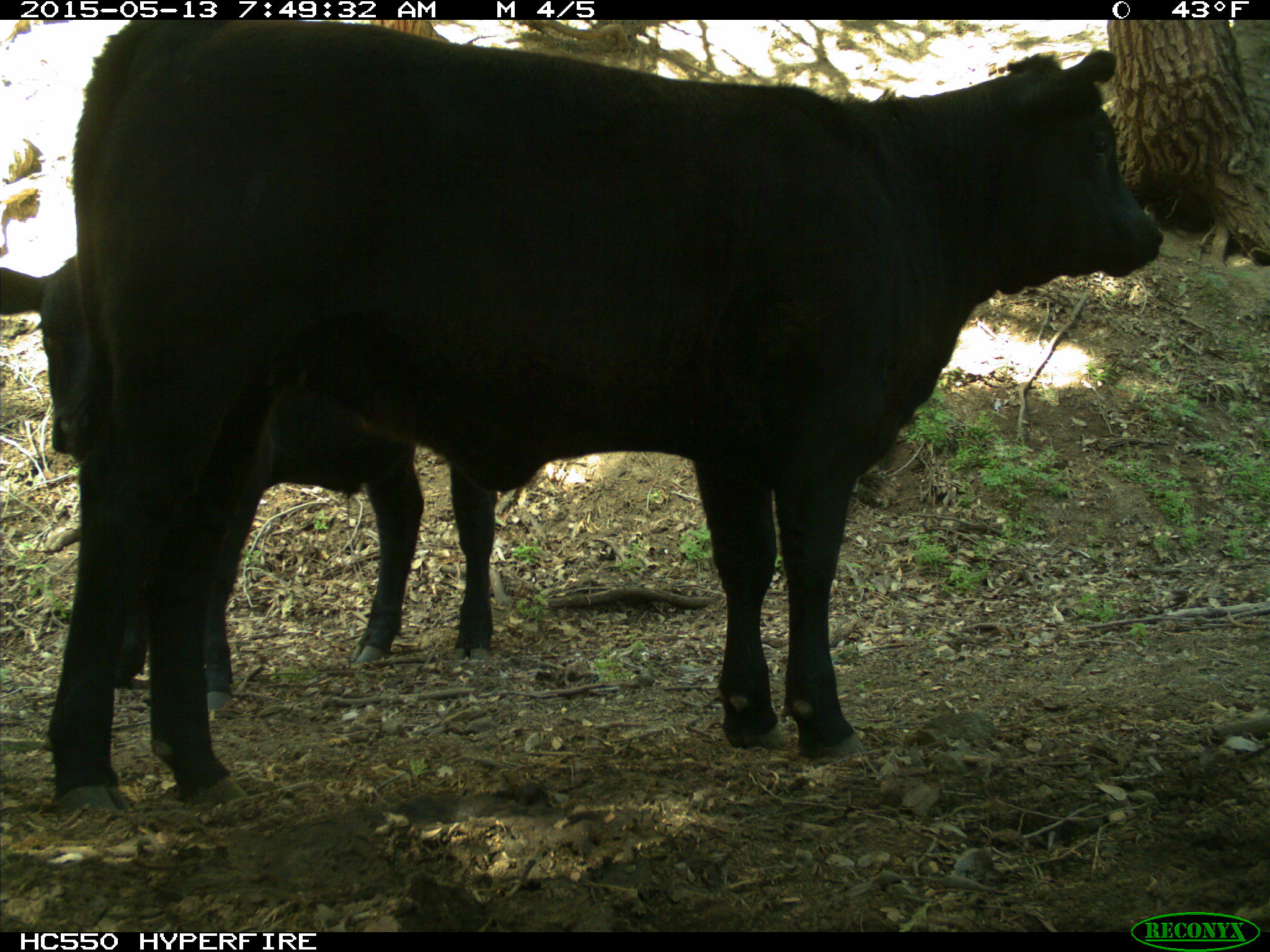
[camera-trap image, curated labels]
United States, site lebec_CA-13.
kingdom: Animalia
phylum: Chordata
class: Mammalia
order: Artiodactyla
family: Bovidae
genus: Bos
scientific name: Bos taurus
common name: domestic cow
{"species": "Bos taurus (domestic cow)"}